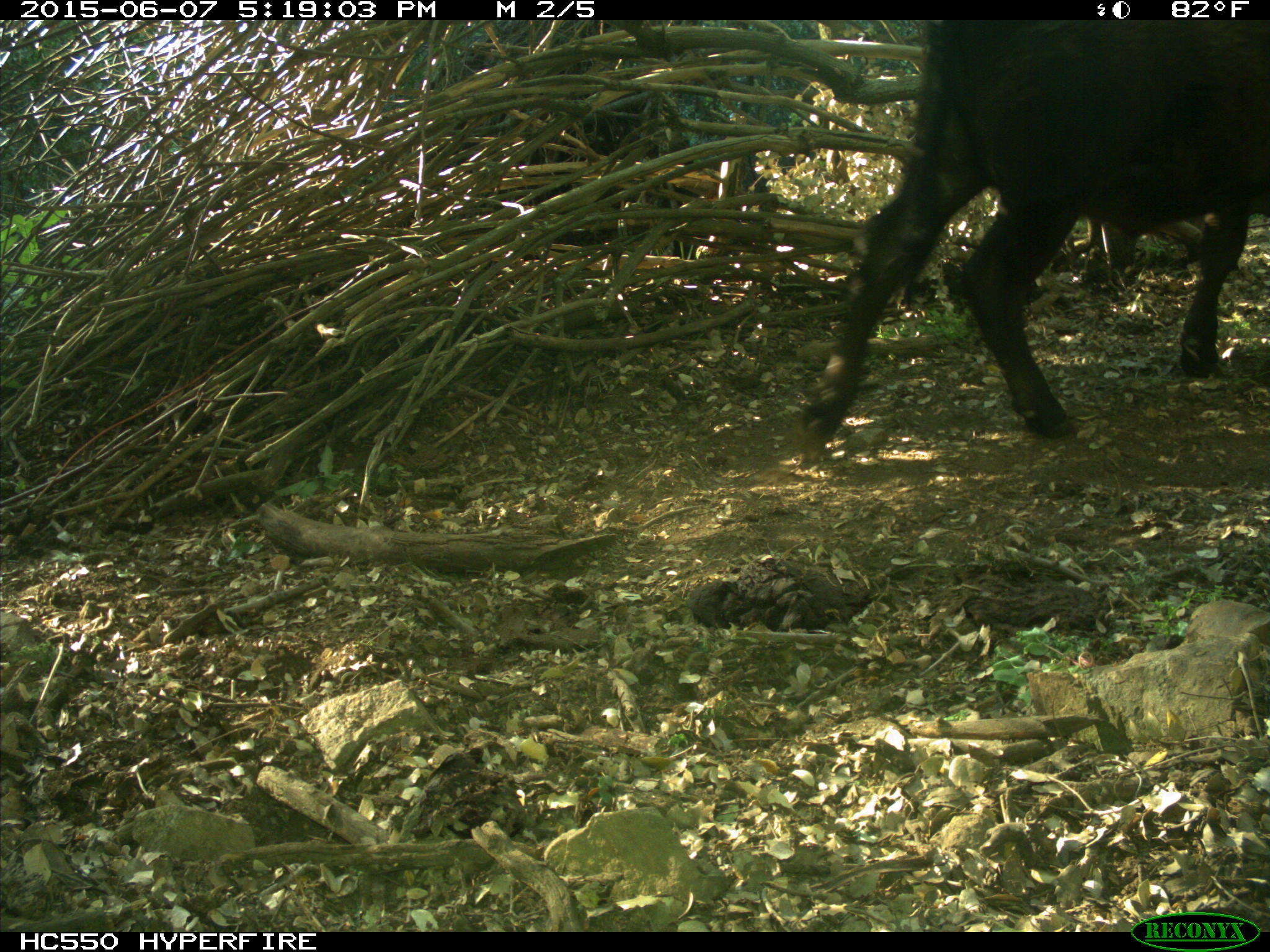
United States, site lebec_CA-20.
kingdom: Animalia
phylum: Chordata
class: Mammalia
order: Artiodactyla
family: Bovidae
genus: Bos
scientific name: Bos taurus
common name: domestic cow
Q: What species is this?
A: Bos taurus (domestic cow).